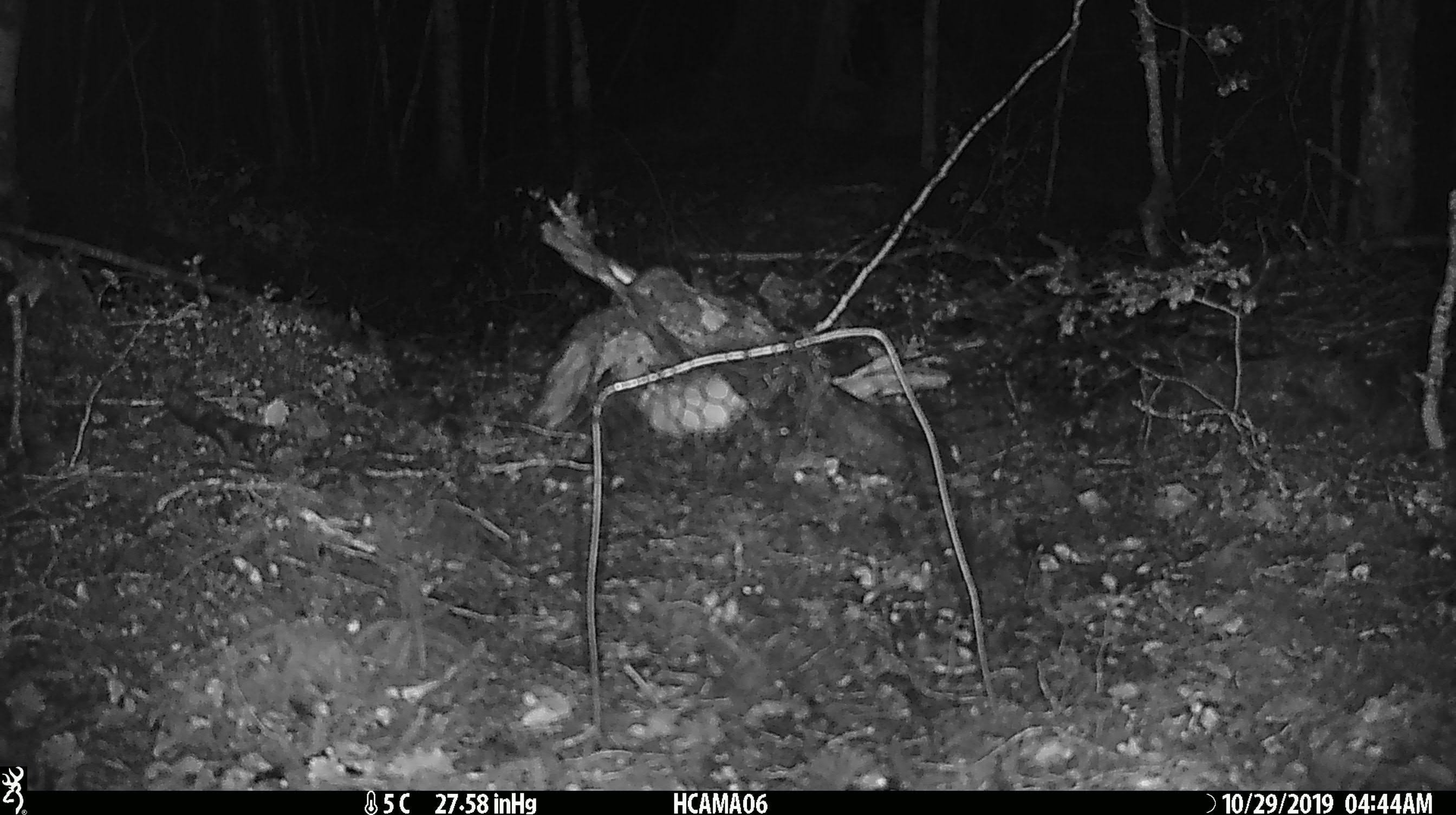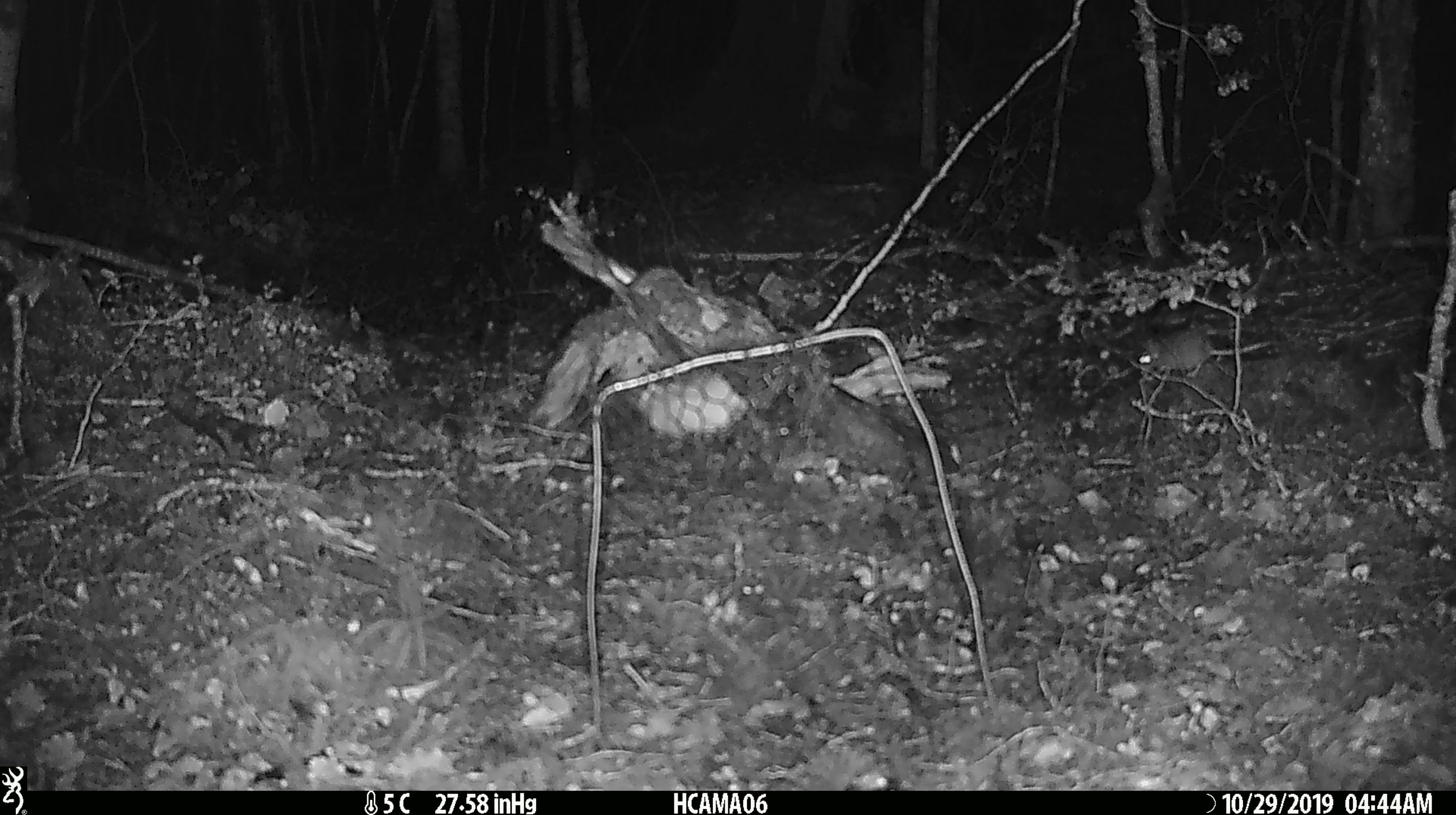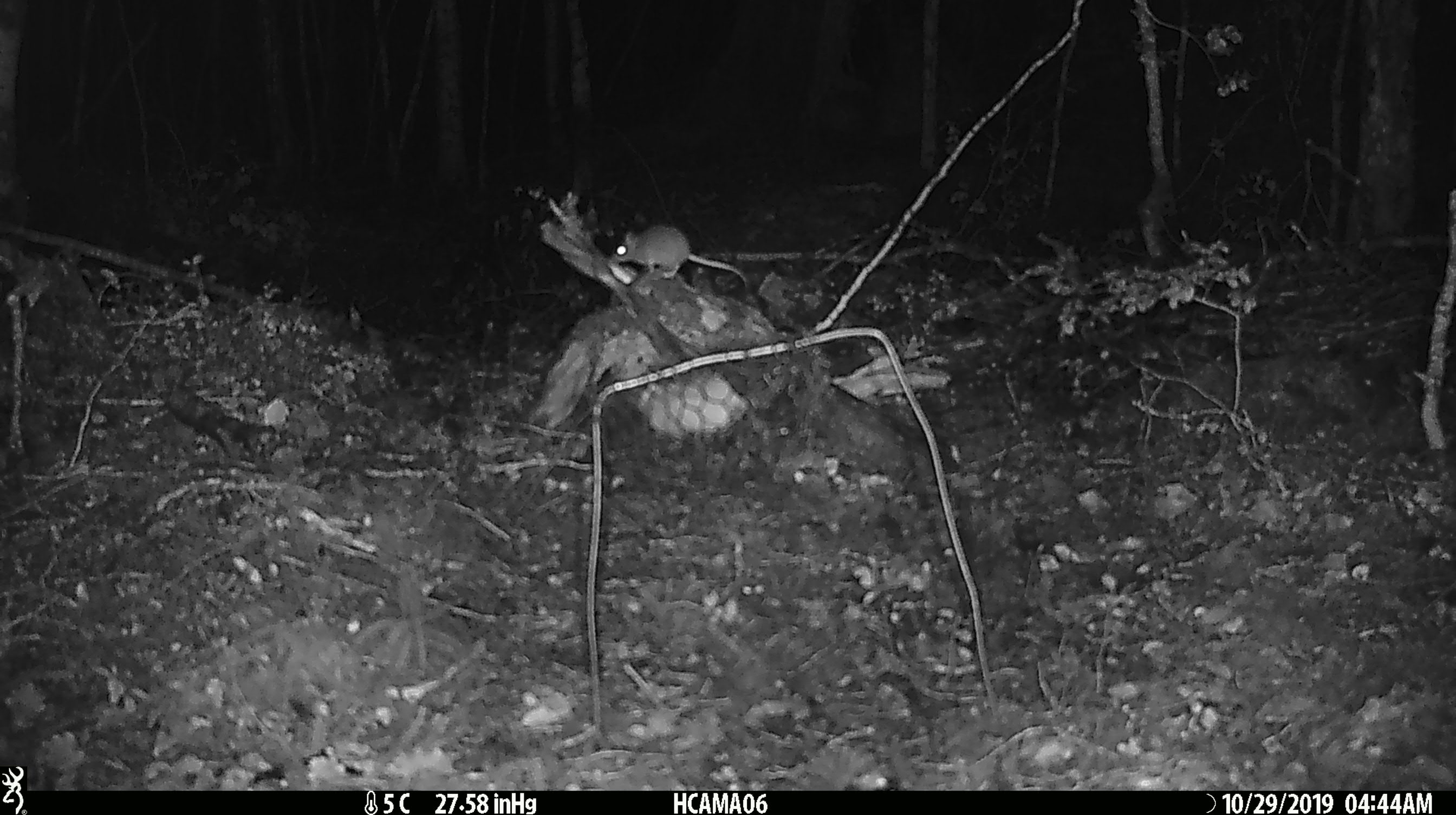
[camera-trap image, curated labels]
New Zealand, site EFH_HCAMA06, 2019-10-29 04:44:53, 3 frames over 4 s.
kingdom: Animalia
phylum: Chordata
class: Mammalia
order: Rodentia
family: Muridae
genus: Mus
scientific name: Mus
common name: mouse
Mouse (Mus).